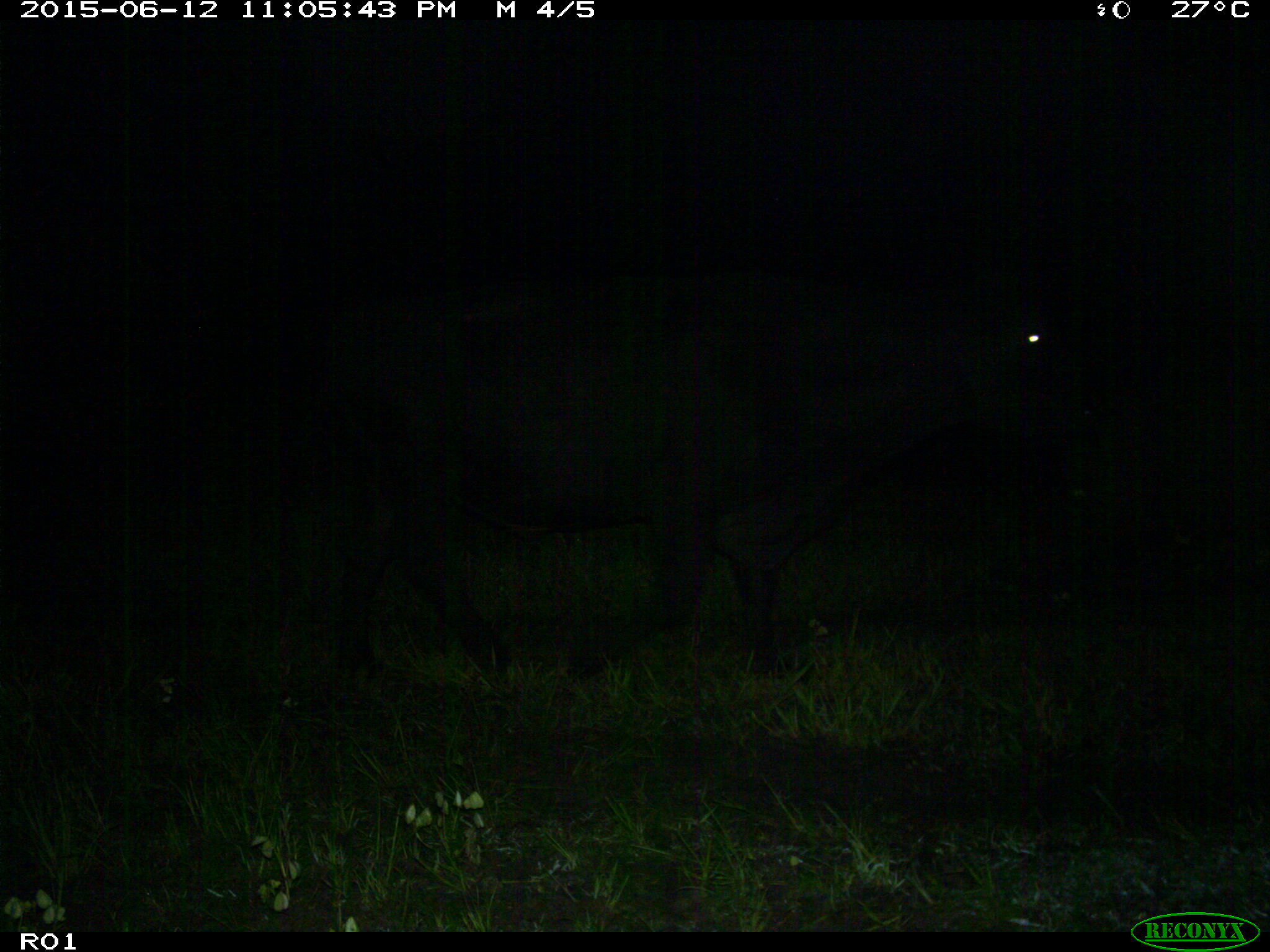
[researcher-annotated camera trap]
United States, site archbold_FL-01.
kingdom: Animalia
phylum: Chordata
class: Mammalia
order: Artiodactyla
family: Bovidae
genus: Bos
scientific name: Bos taurus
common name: domestic cow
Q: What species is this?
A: Bos taurus (domestic cow).